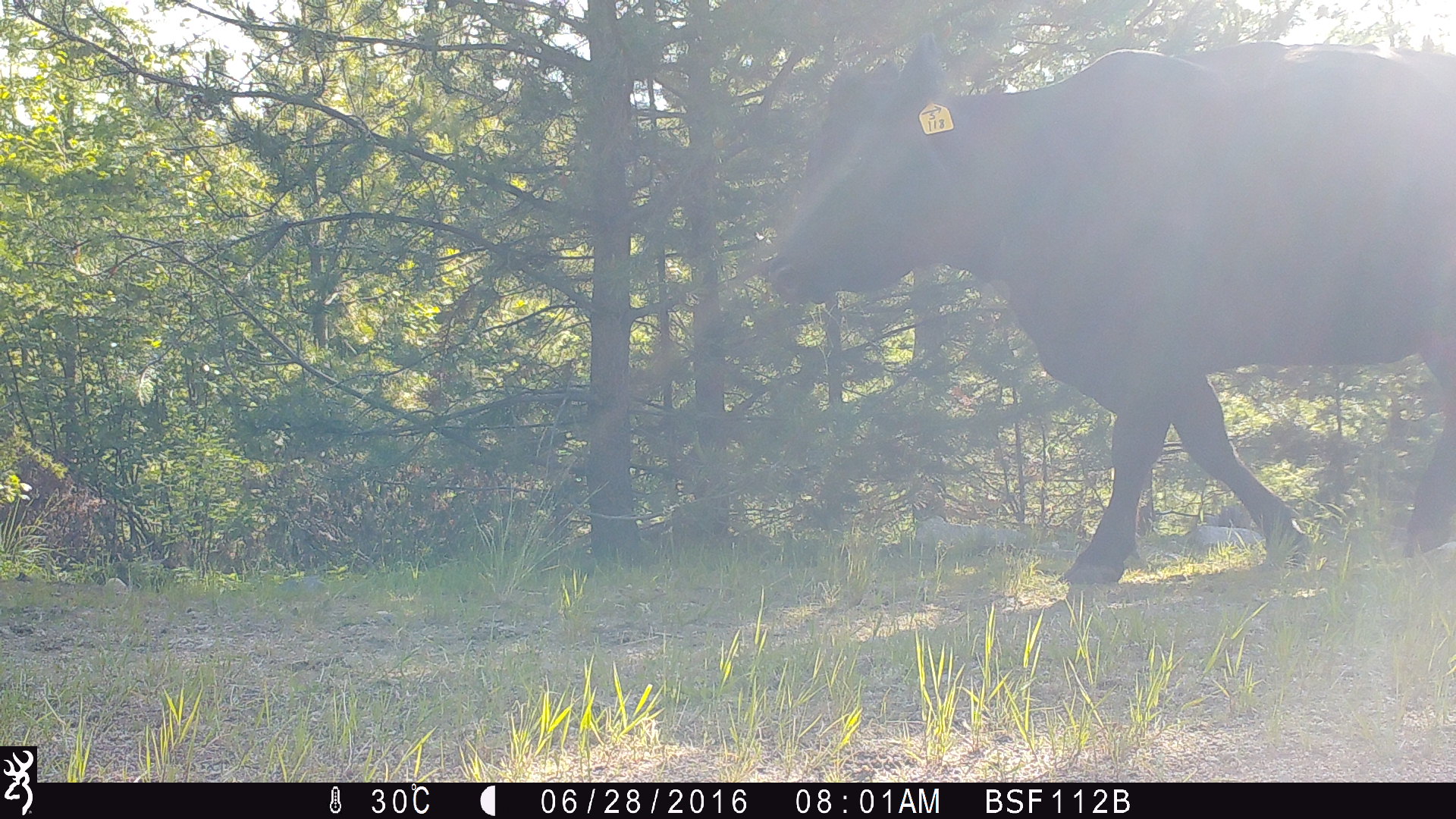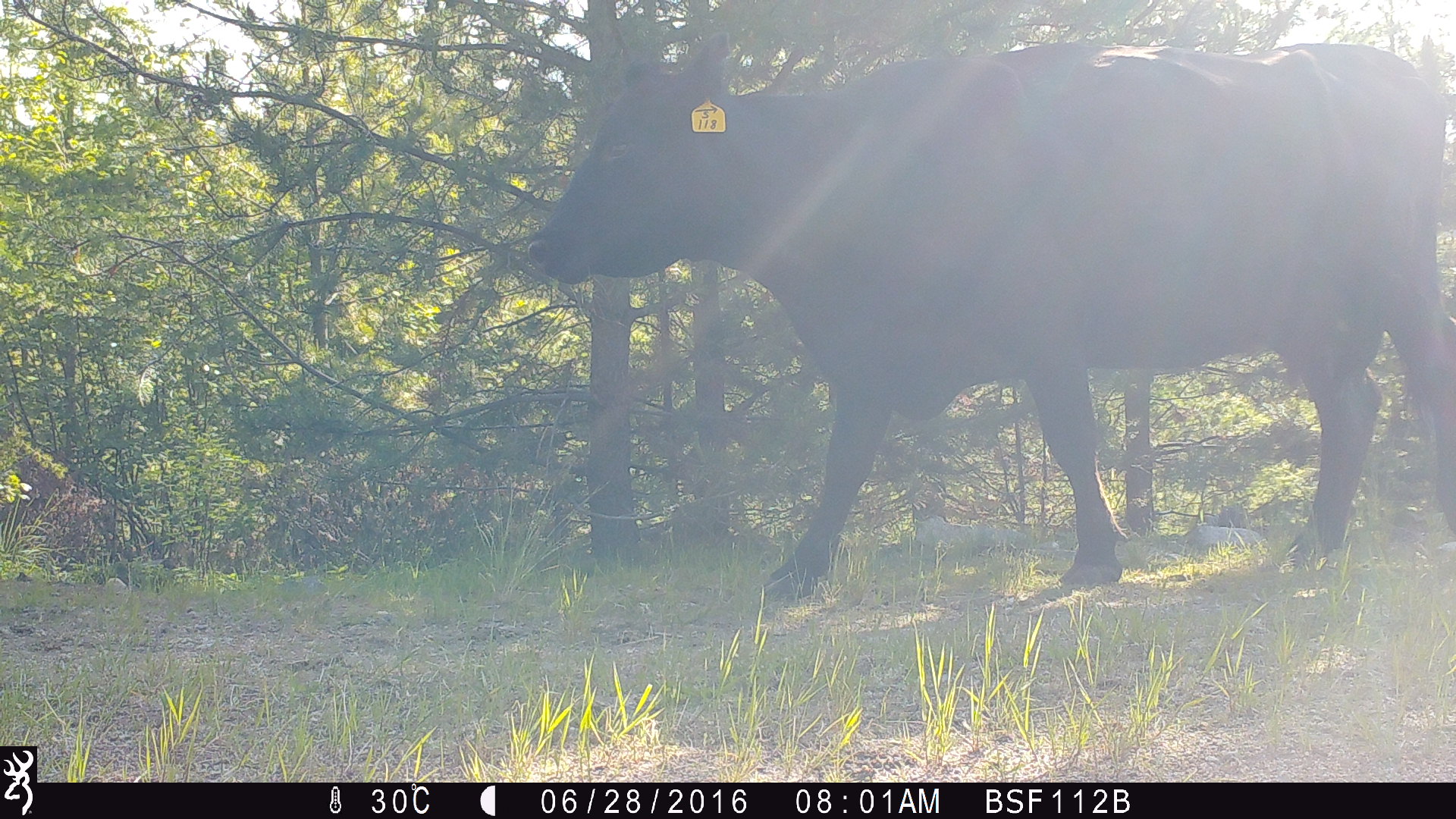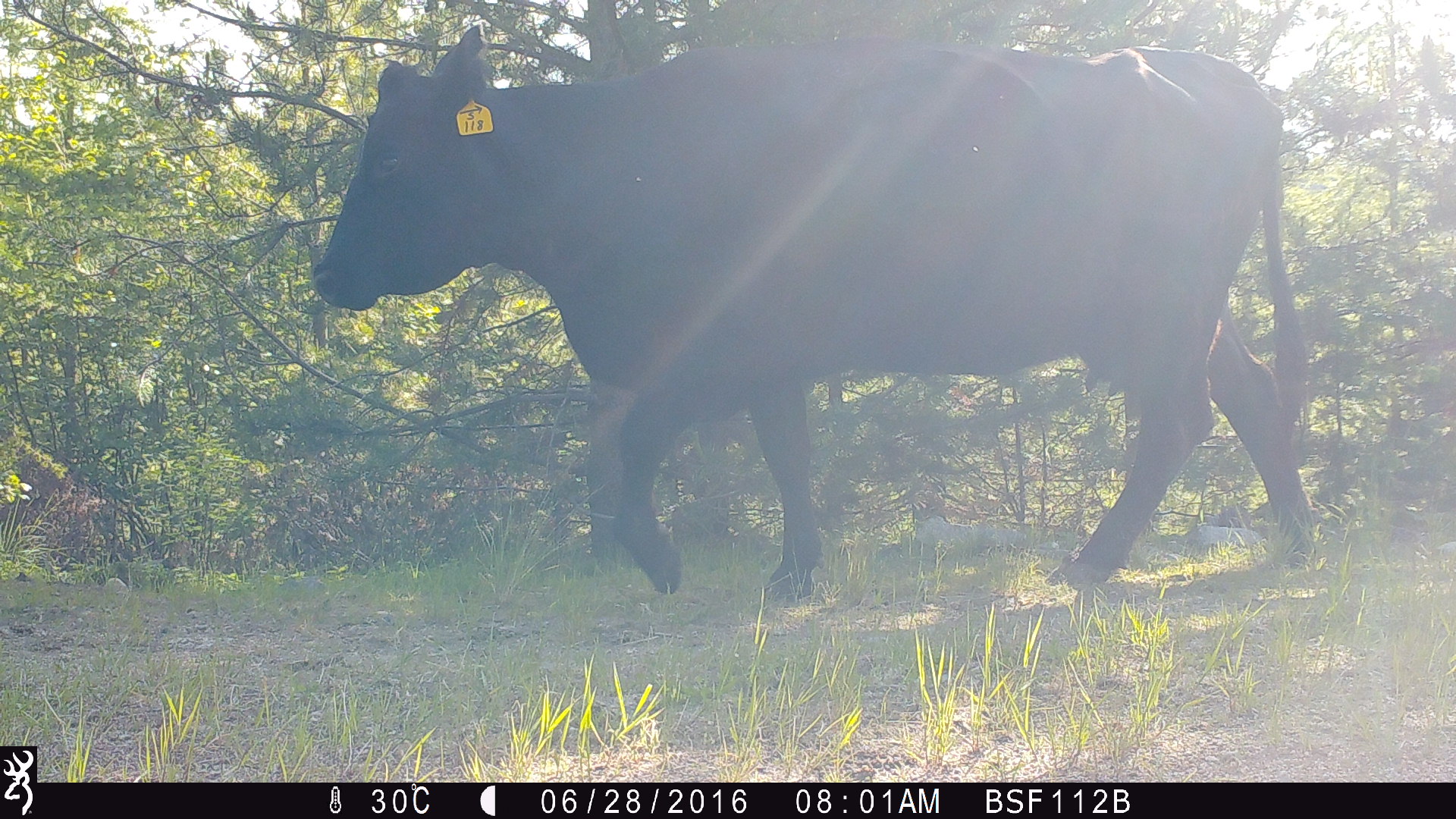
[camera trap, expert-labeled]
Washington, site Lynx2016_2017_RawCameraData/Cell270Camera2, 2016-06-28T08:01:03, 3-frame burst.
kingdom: Animalia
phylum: Chordata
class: Mammalia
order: Artiodactyla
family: Bovidae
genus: Bos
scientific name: Bos taurus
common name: domestic cattle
Domestic cattle (Bos taurus). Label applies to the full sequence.